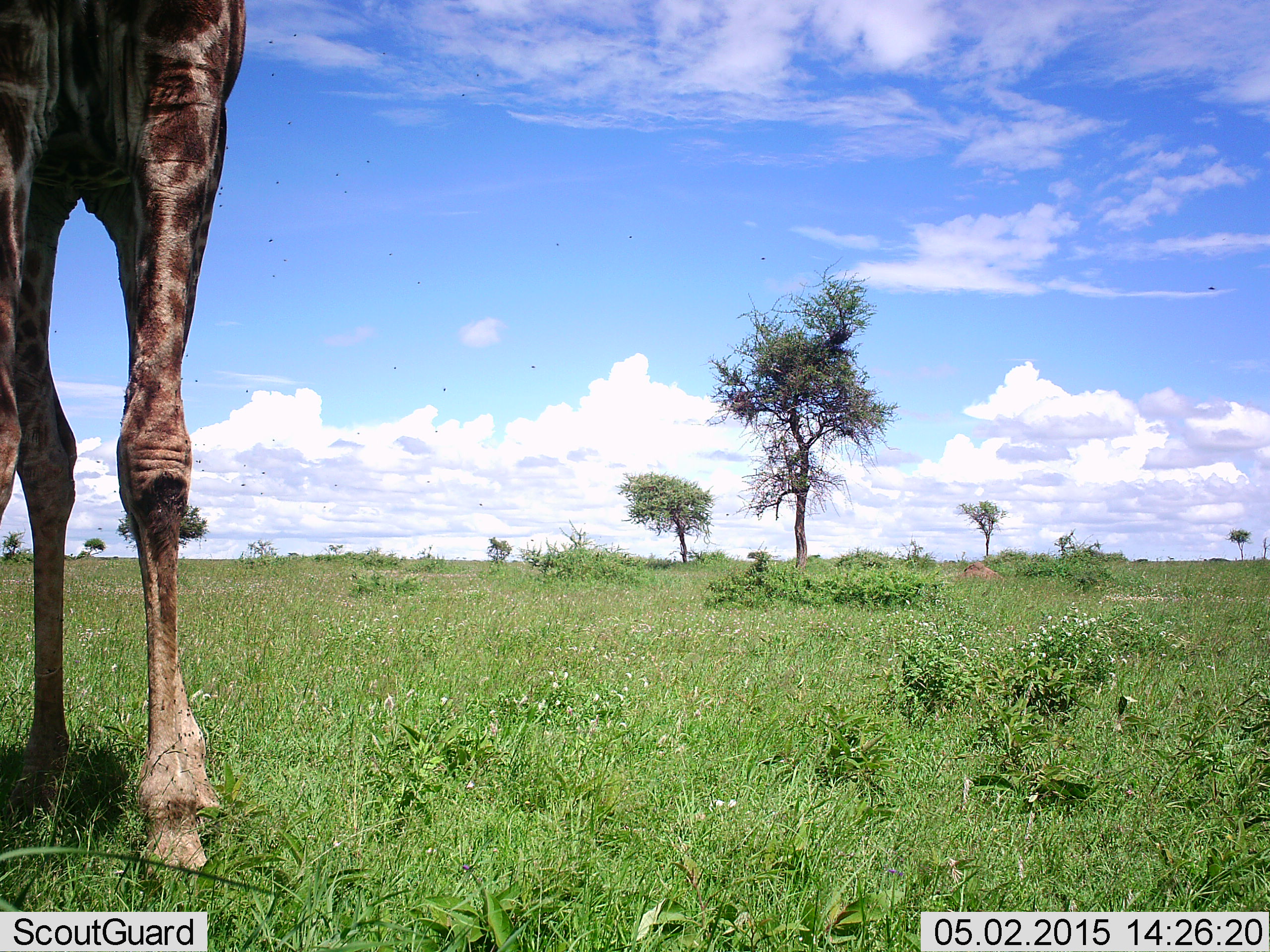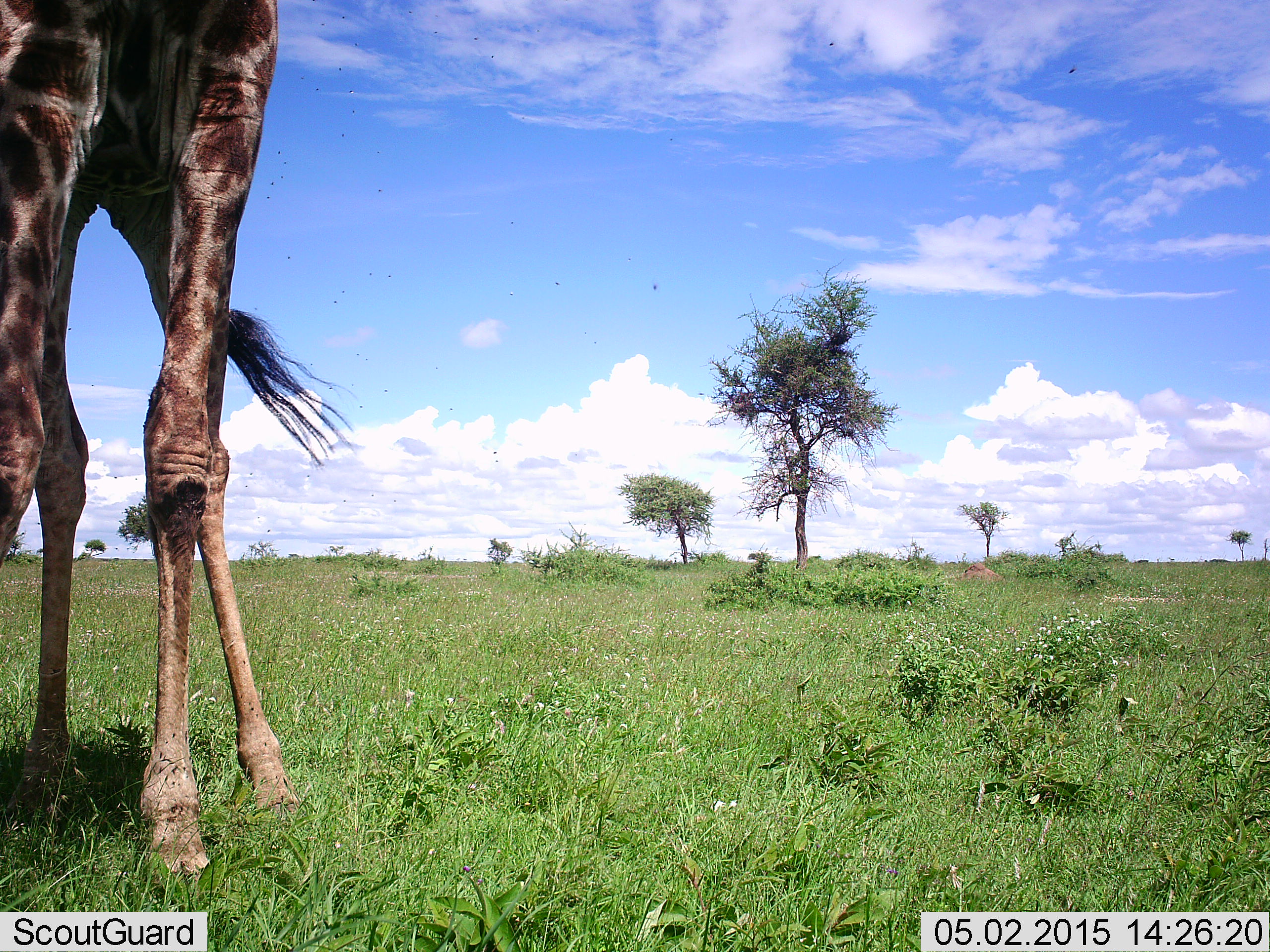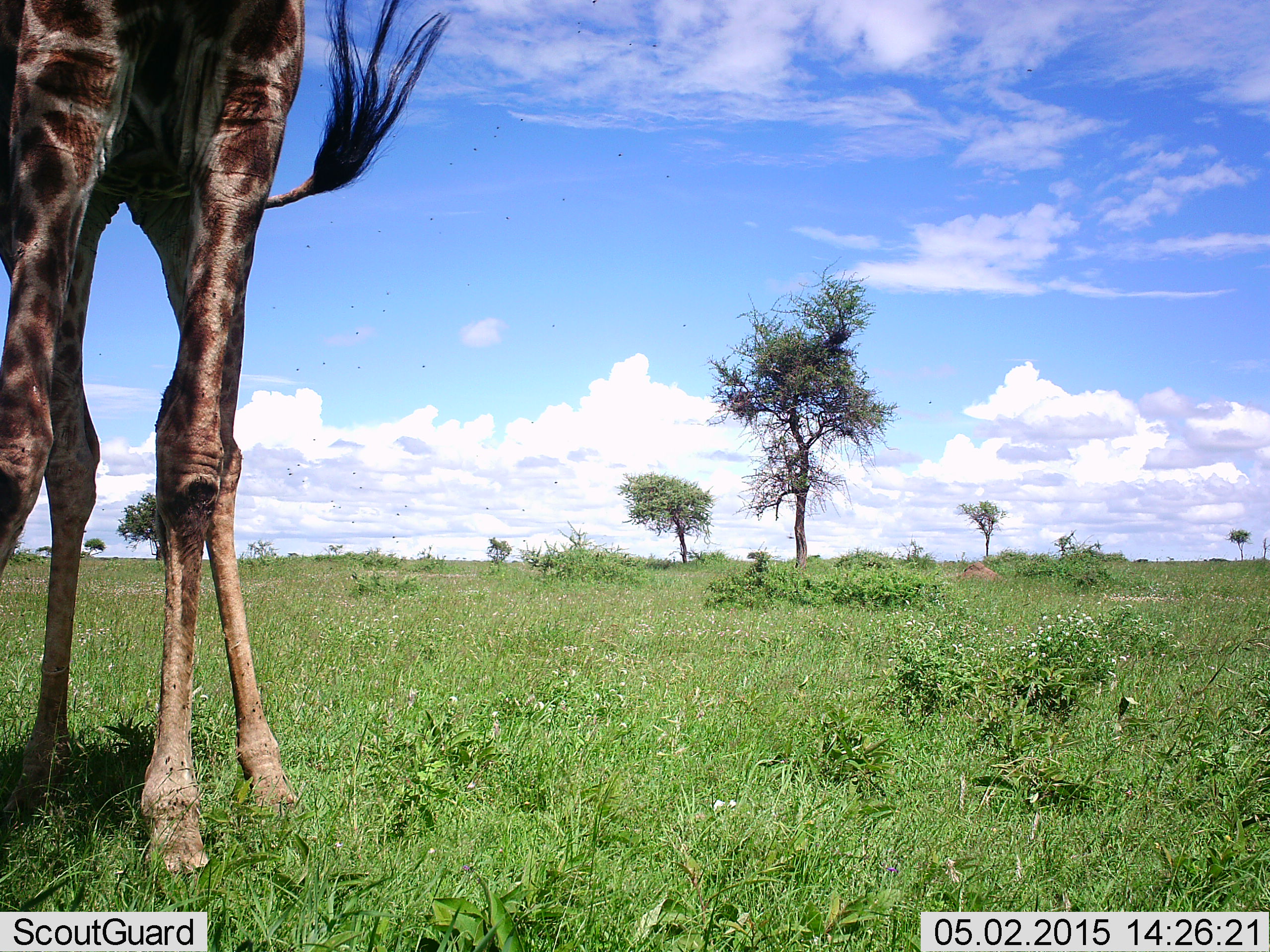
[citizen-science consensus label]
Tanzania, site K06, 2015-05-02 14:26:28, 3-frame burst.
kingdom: Animalia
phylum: Chordata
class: Mammalia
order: Artiodactyla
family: Giraffidae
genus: Giraffa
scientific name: Giraffa camelopardalis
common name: giraffe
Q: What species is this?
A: Giraffe (Giraffa camelopardalis).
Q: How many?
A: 1.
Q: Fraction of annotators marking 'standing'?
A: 100%.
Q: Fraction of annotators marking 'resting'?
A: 0%.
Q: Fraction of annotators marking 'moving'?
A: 0%.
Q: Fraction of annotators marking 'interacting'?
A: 0%.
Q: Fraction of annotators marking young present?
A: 0%.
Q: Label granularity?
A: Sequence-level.